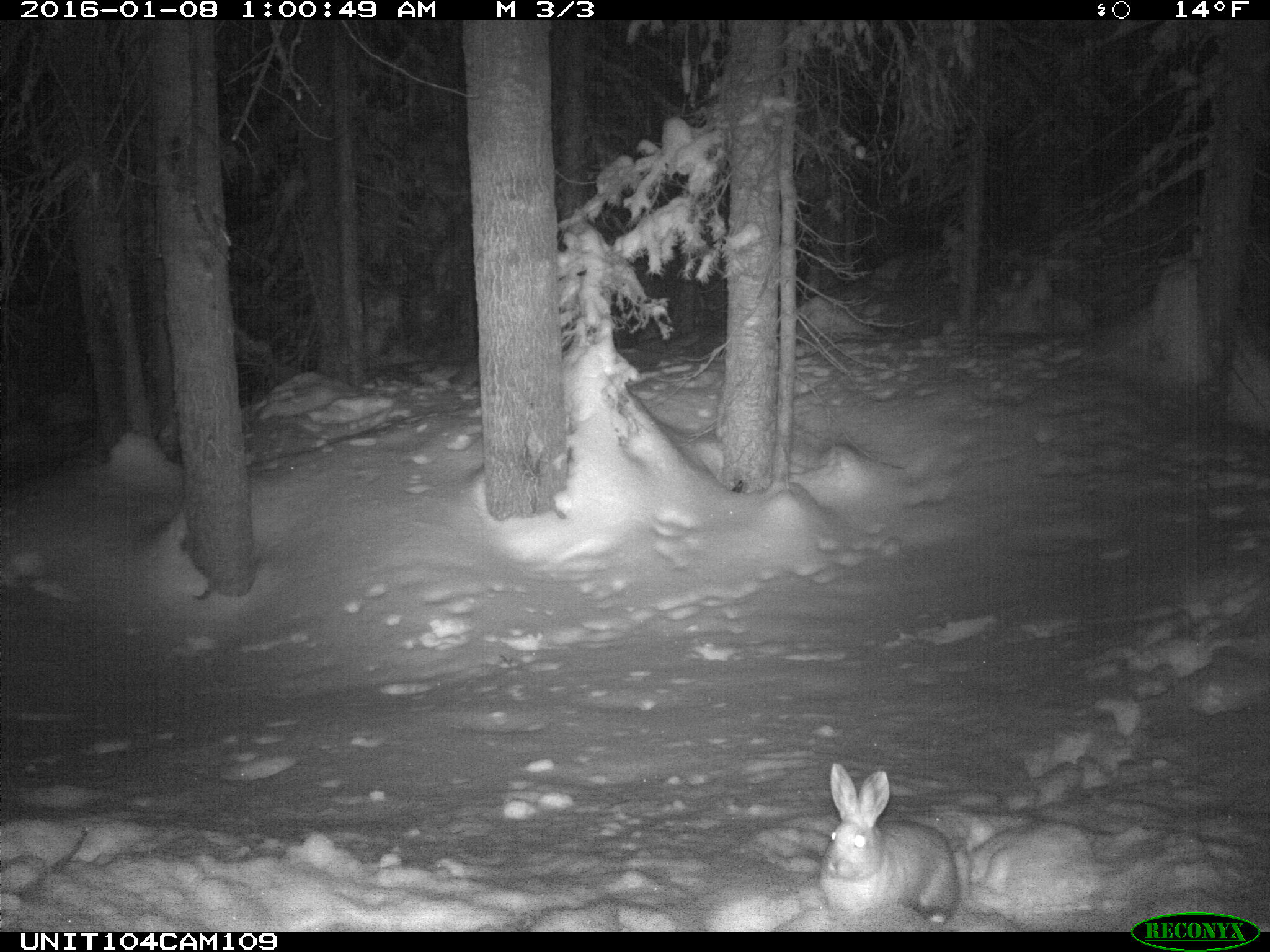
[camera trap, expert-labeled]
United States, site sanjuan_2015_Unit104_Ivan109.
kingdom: Animalia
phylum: Chordata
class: Mammalia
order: Lagomorpha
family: Leporidae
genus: Lepus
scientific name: Lepus americanus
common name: snowshoe hare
Lepus americanus (snowshoe hare).